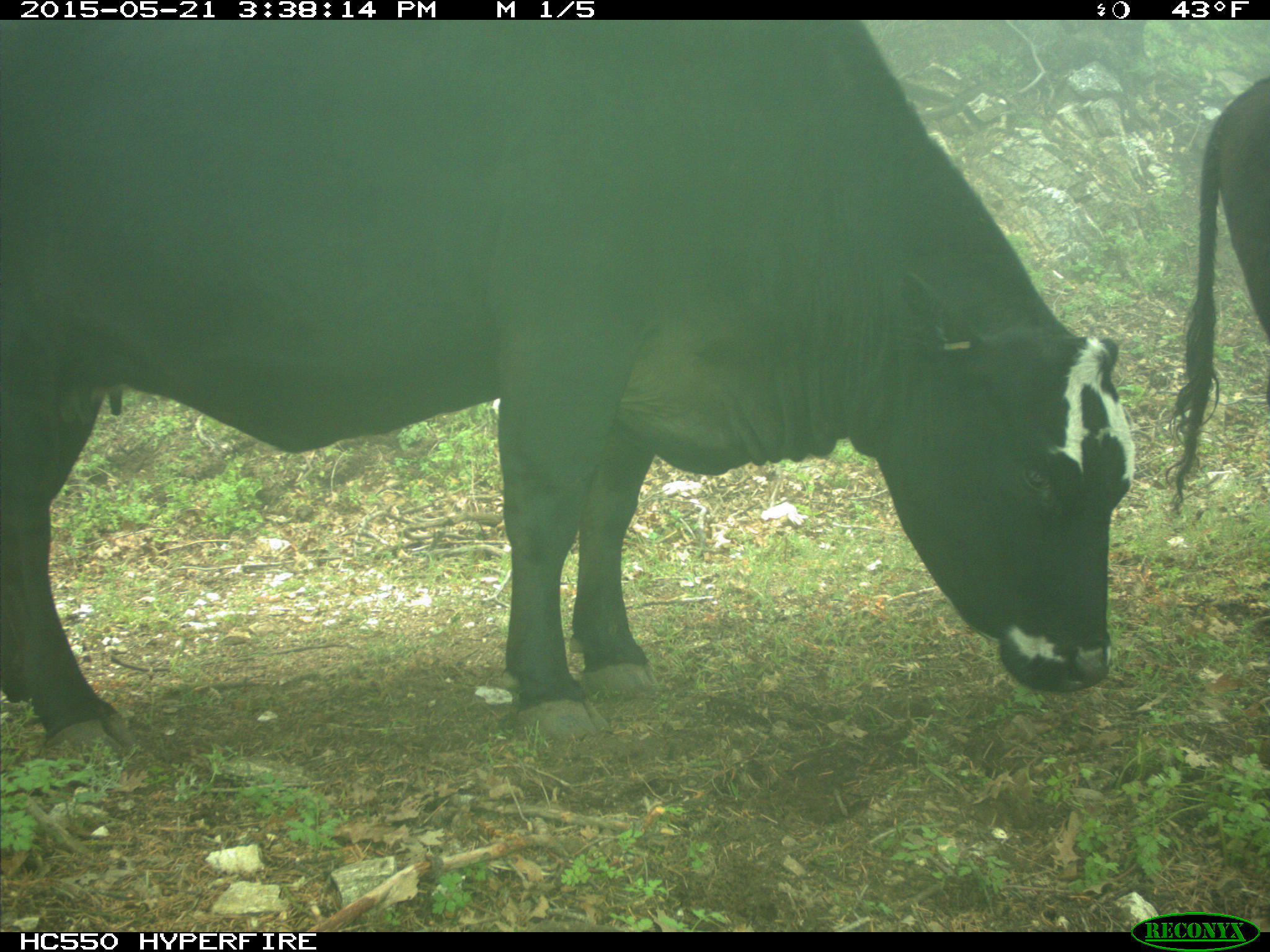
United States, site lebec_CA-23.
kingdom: Animalia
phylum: Chordata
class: Mammalia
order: Artiodactyla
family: Bovidae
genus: Bos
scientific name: Bos taurus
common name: domestic cow